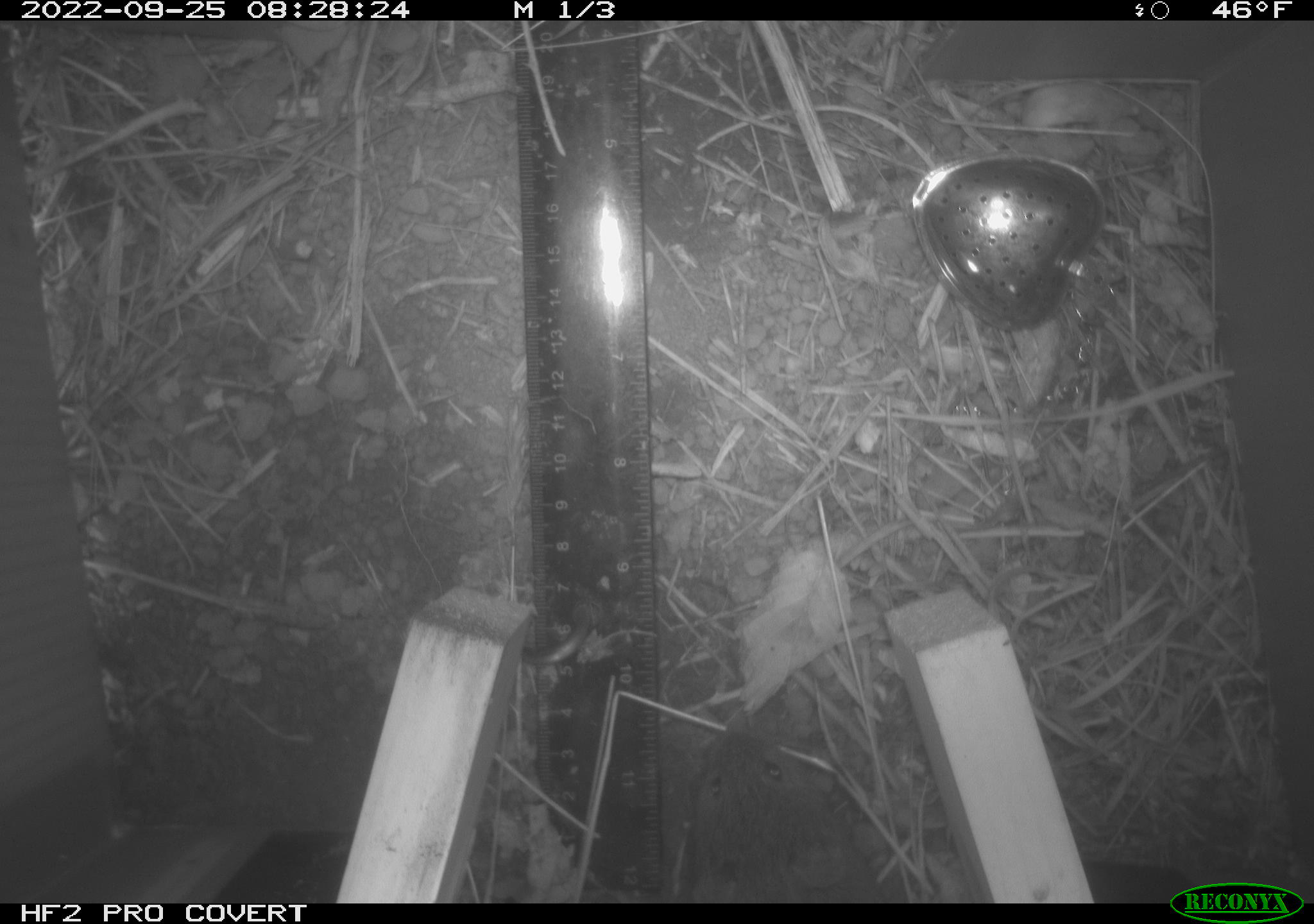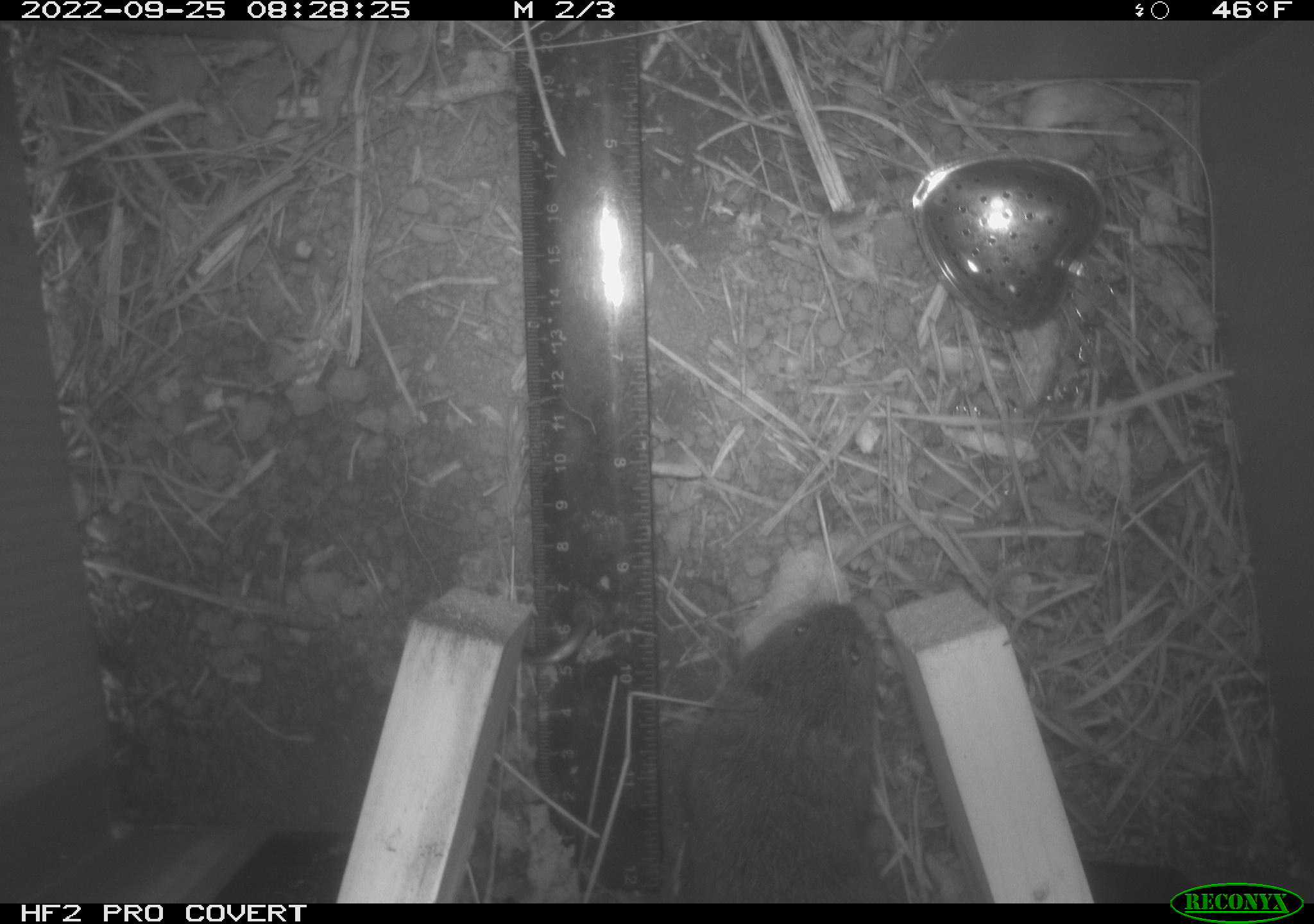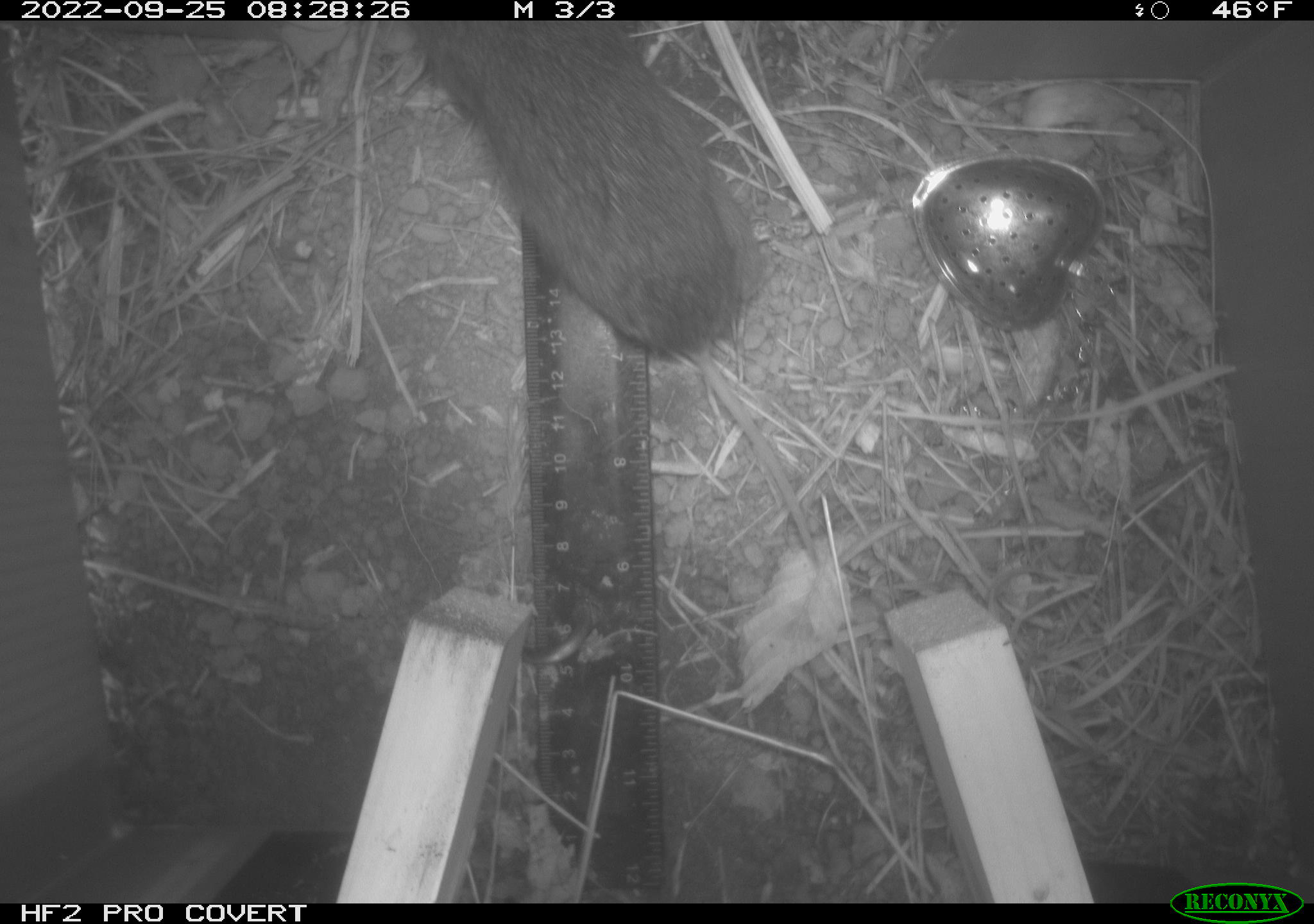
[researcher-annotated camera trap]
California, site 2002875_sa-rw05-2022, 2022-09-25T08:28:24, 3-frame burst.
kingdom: Animalia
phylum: Chordata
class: Mammalia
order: Rodentia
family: Cricetidae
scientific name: Arvicolinae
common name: voles, lemmings, and muskrats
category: arvicolinae subfamily